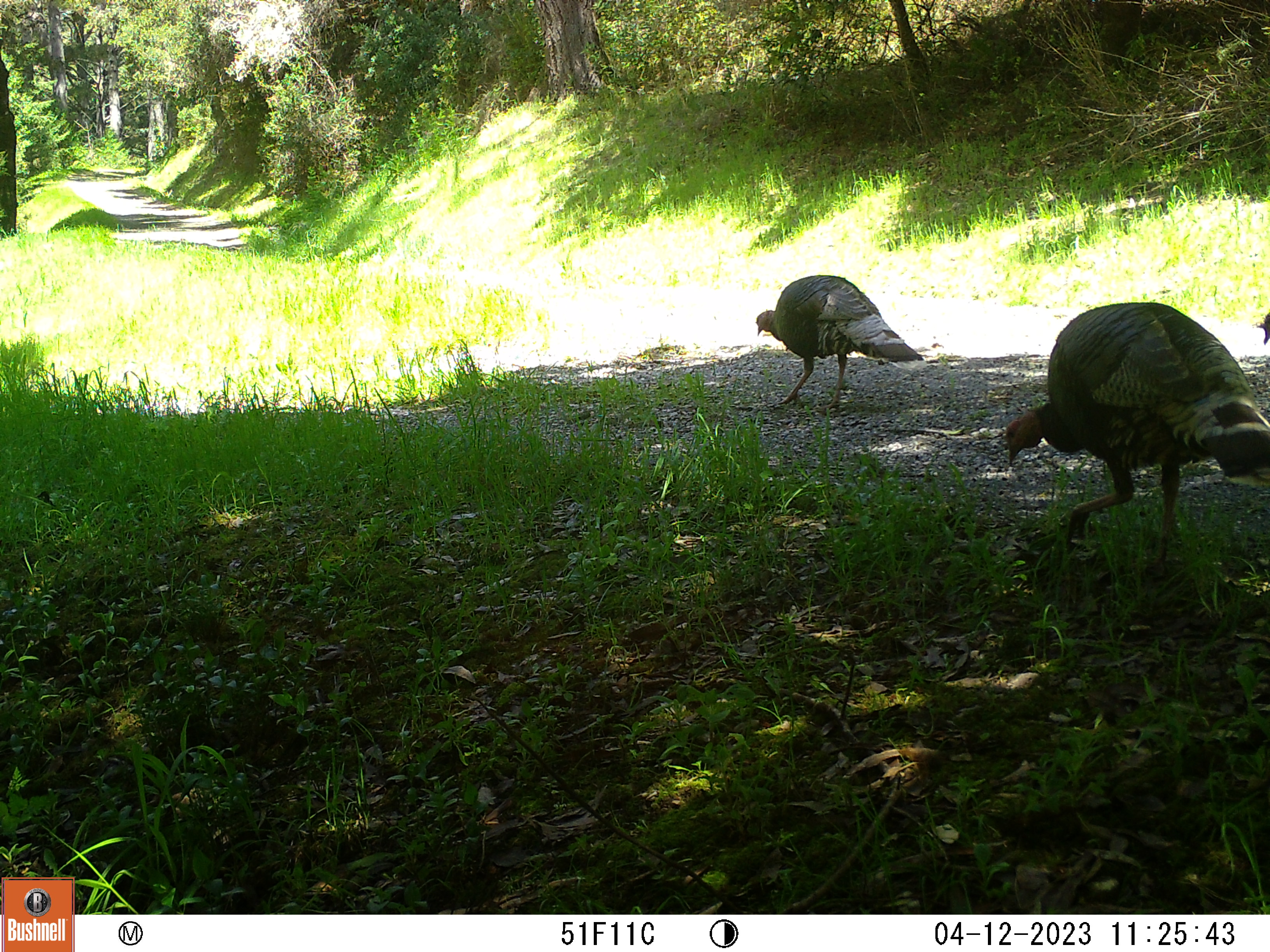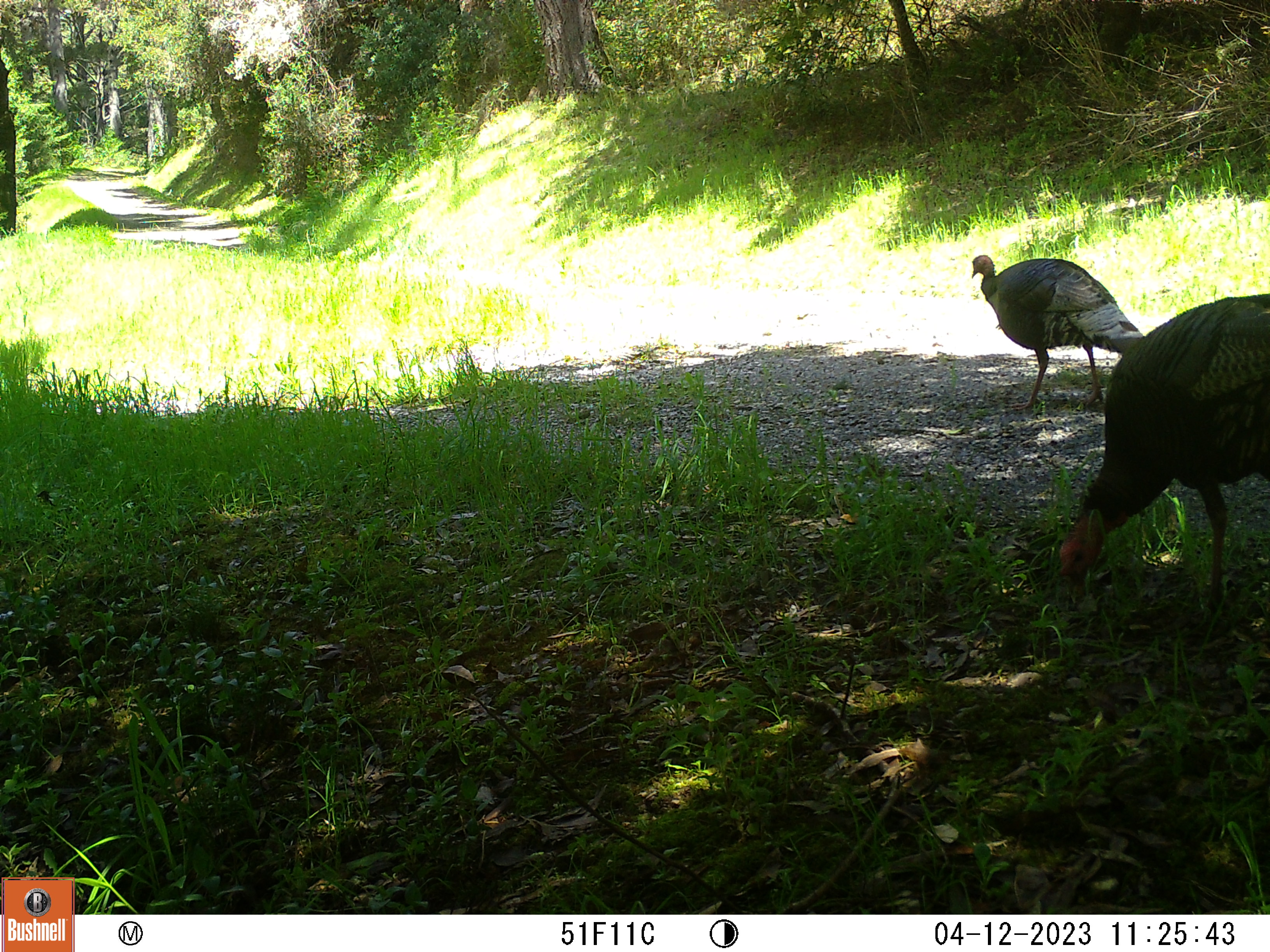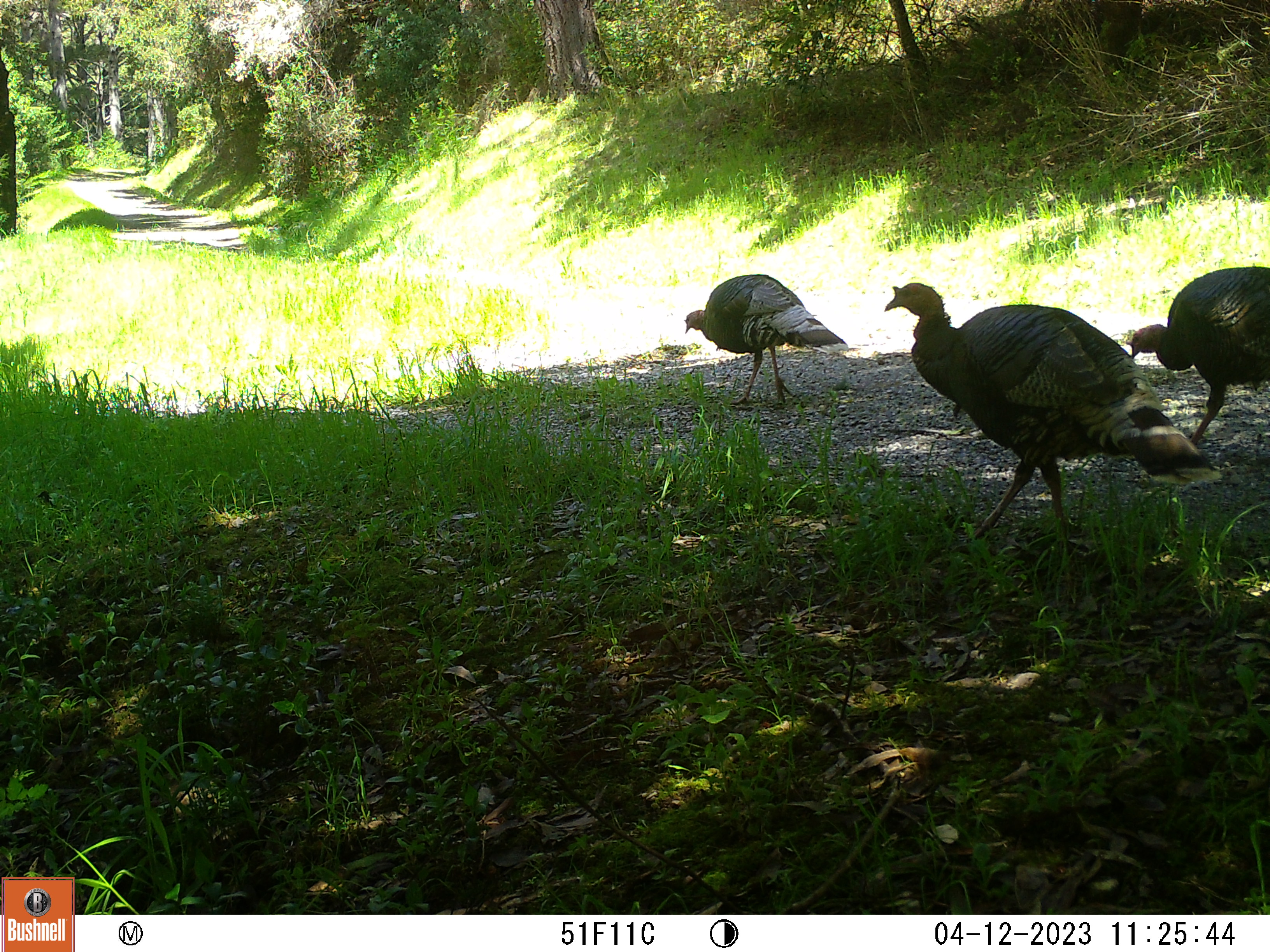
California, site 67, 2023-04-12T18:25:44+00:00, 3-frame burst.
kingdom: Animalia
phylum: Chordata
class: Aves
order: Galliformes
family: Phasianidae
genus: Meleagris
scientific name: Meleagris gallopavo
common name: turkey